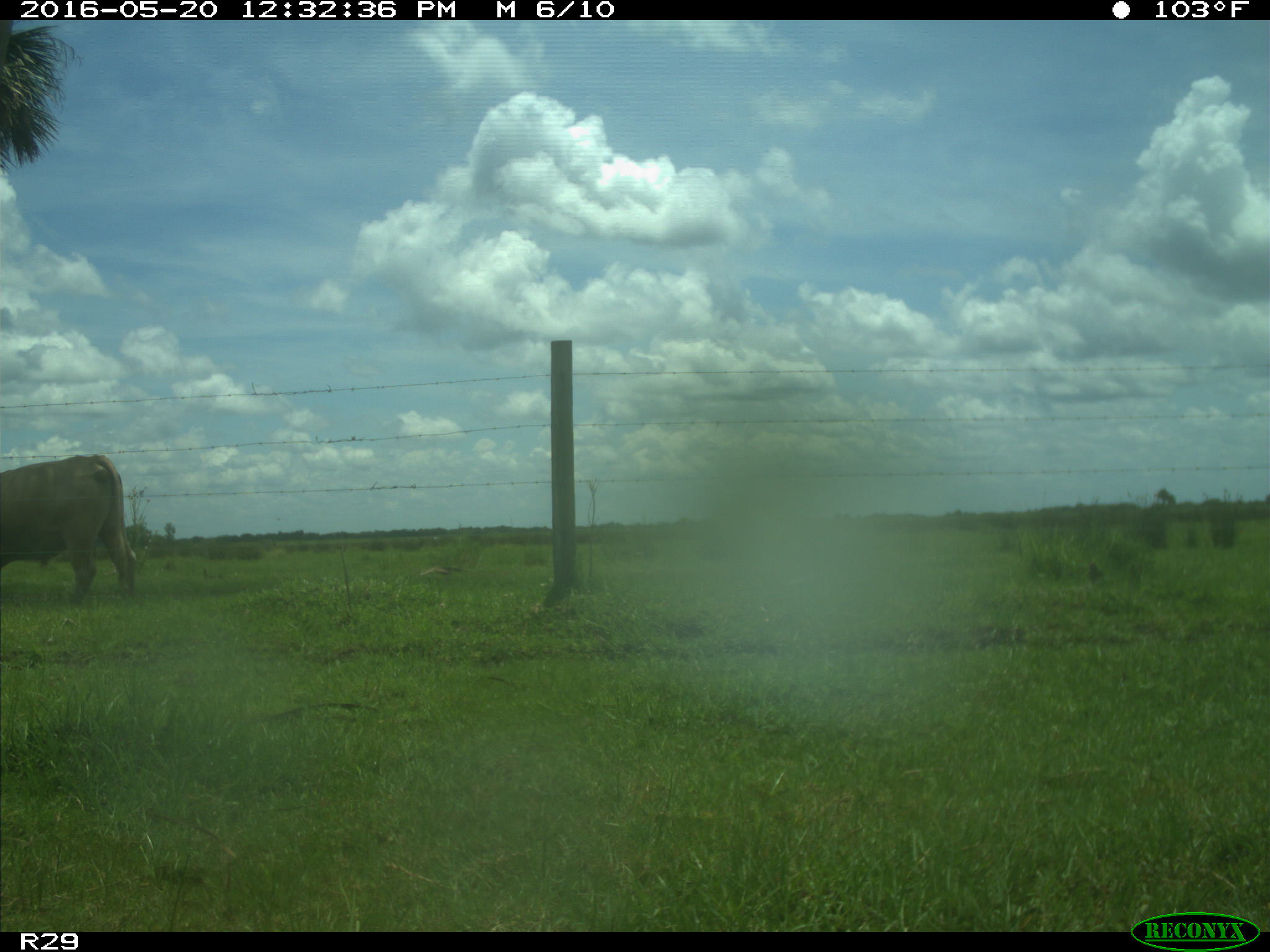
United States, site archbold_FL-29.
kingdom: Animalia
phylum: Chordata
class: Mammalia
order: Artiodactyla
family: Bovidae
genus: Bos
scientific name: Bos taurus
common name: domestic cow